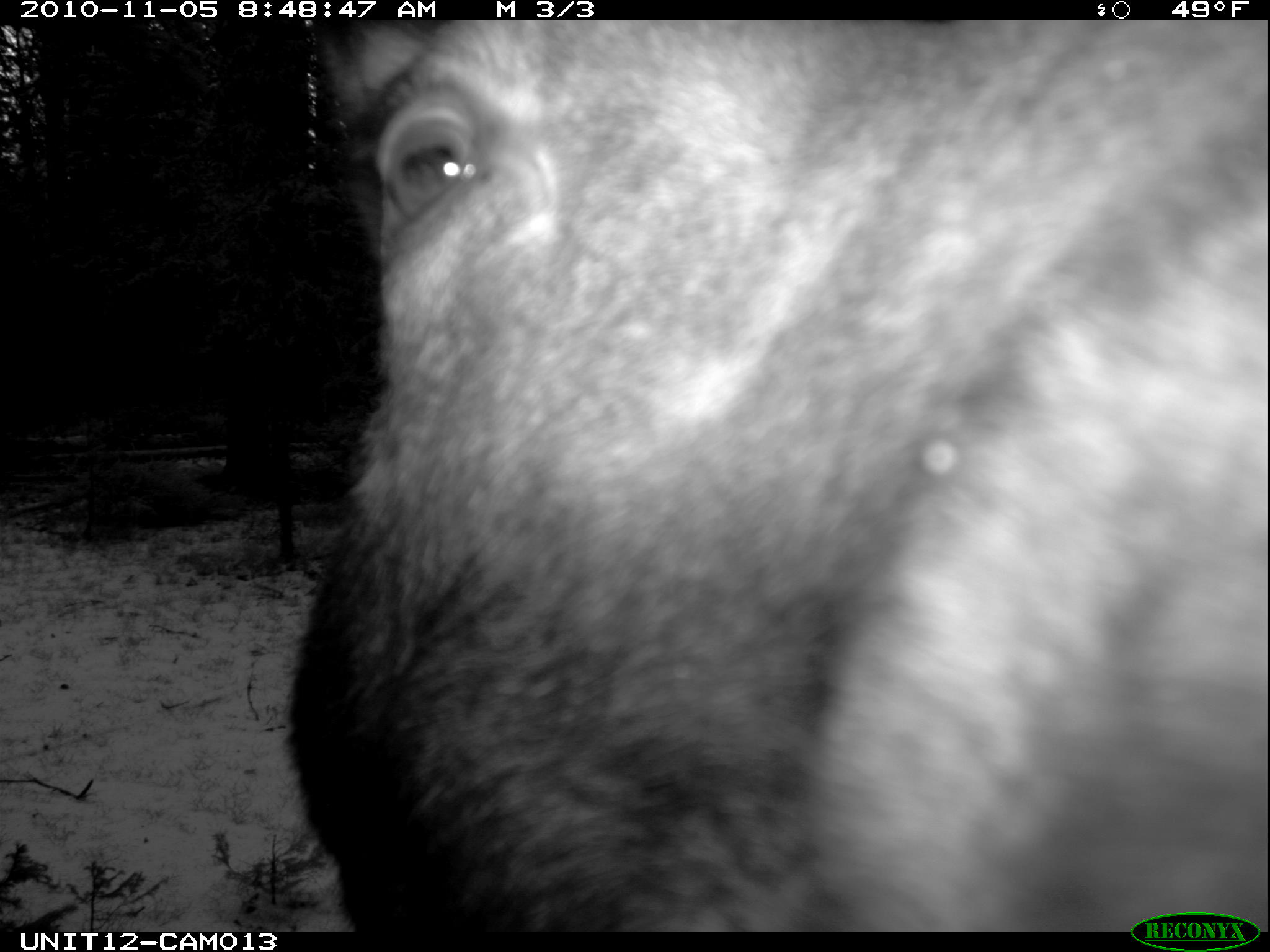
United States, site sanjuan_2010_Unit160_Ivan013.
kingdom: Animalia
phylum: Chordata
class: Mammalia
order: Artiodactyla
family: Cervidae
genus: Alces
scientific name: Alces alces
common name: moose